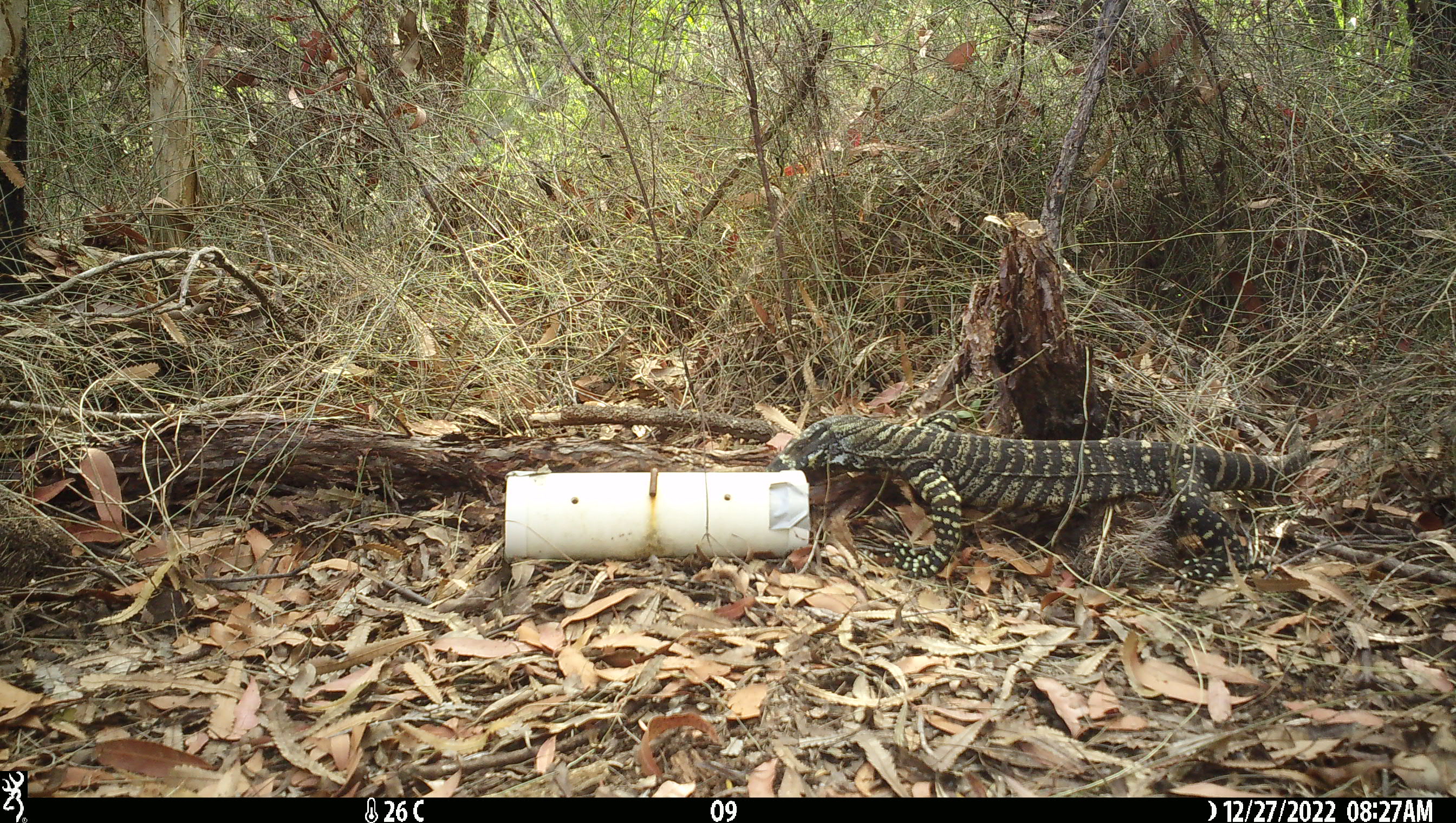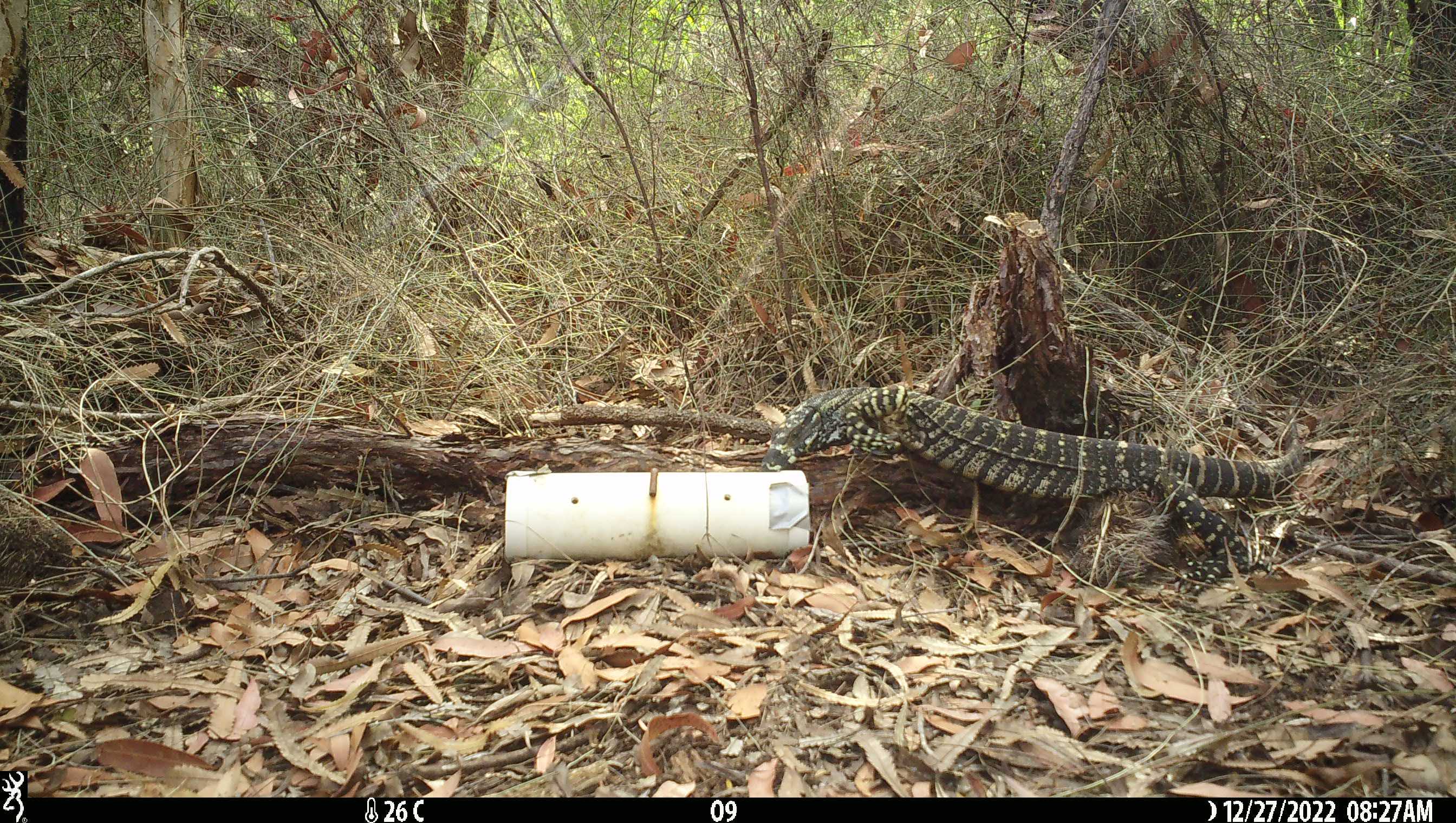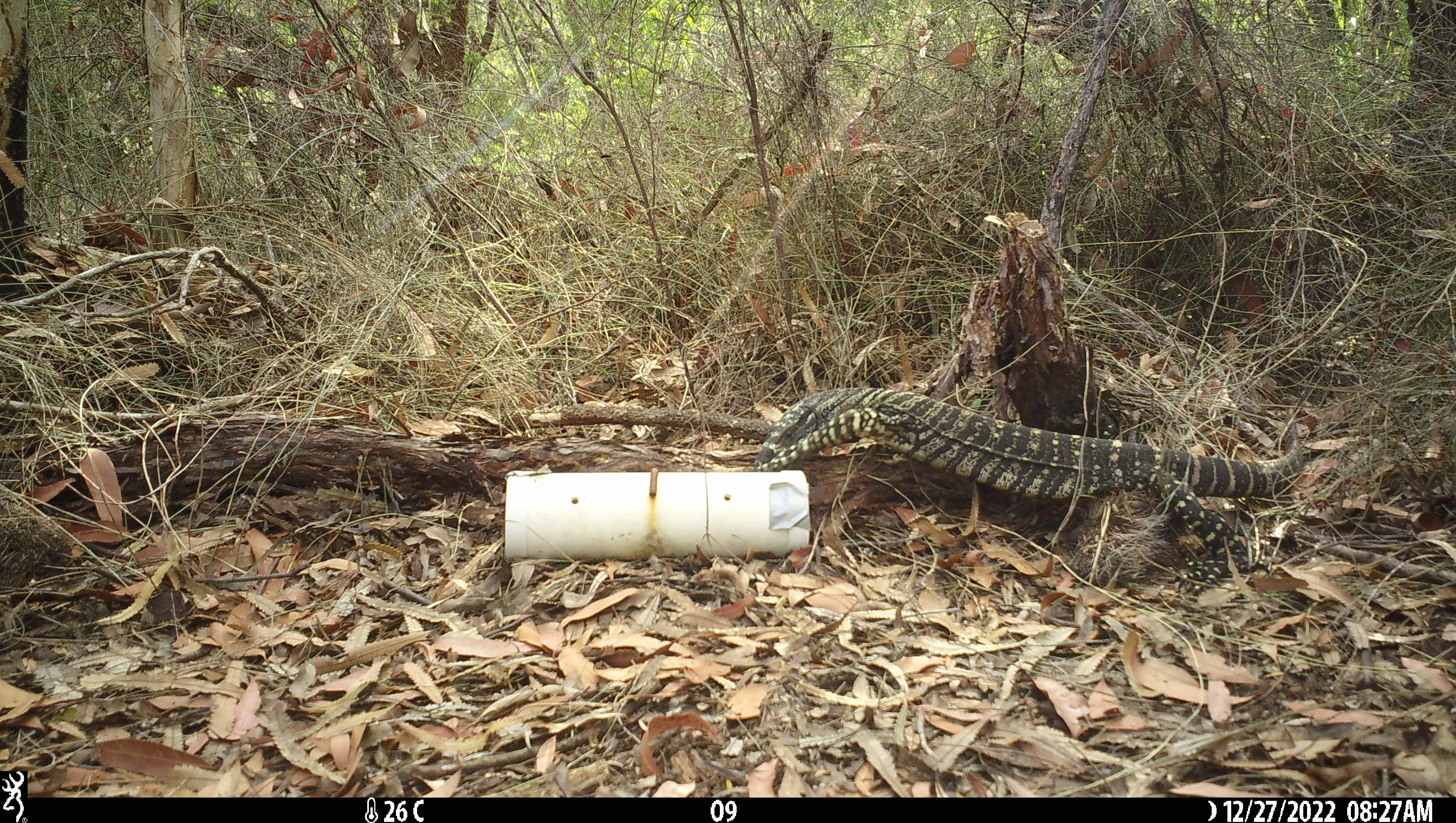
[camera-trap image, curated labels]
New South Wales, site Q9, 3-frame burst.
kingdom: Animalia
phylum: Chordata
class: Reptilia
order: Squamata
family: Varanidae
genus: Varanus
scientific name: Varanus varius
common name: lace monitor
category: goanna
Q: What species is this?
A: Goanna (lace monitor) (Varanus varius).